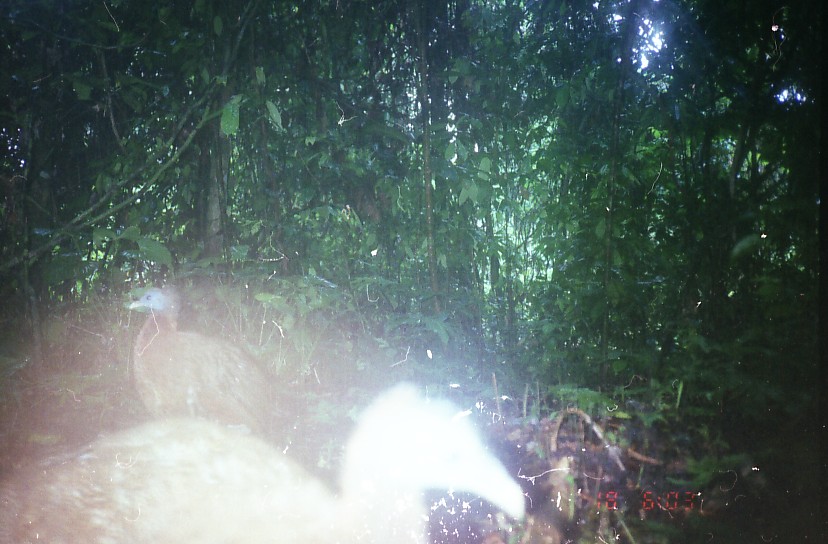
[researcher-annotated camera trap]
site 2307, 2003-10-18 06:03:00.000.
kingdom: Animalia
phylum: Chordata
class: Aves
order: Galliformes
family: Phasianidae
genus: Argusianus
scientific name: Argusianus argus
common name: great argus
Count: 2.